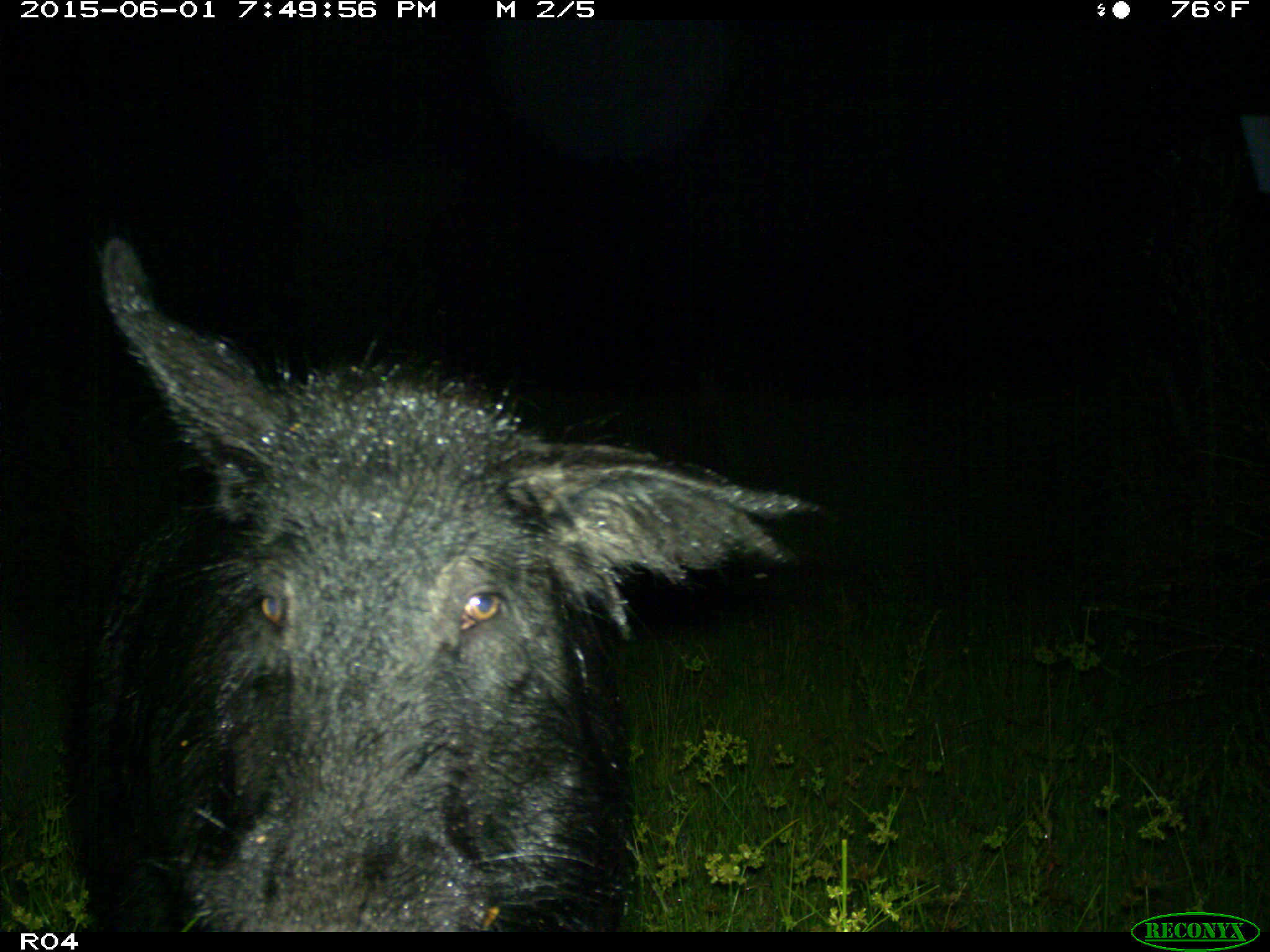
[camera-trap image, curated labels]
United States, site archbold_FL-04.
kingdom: Animalia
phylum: Chordata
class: Mammalia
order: Artiodactyla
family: Suidae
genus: Sus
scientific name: Sus scrofa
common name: wild boar